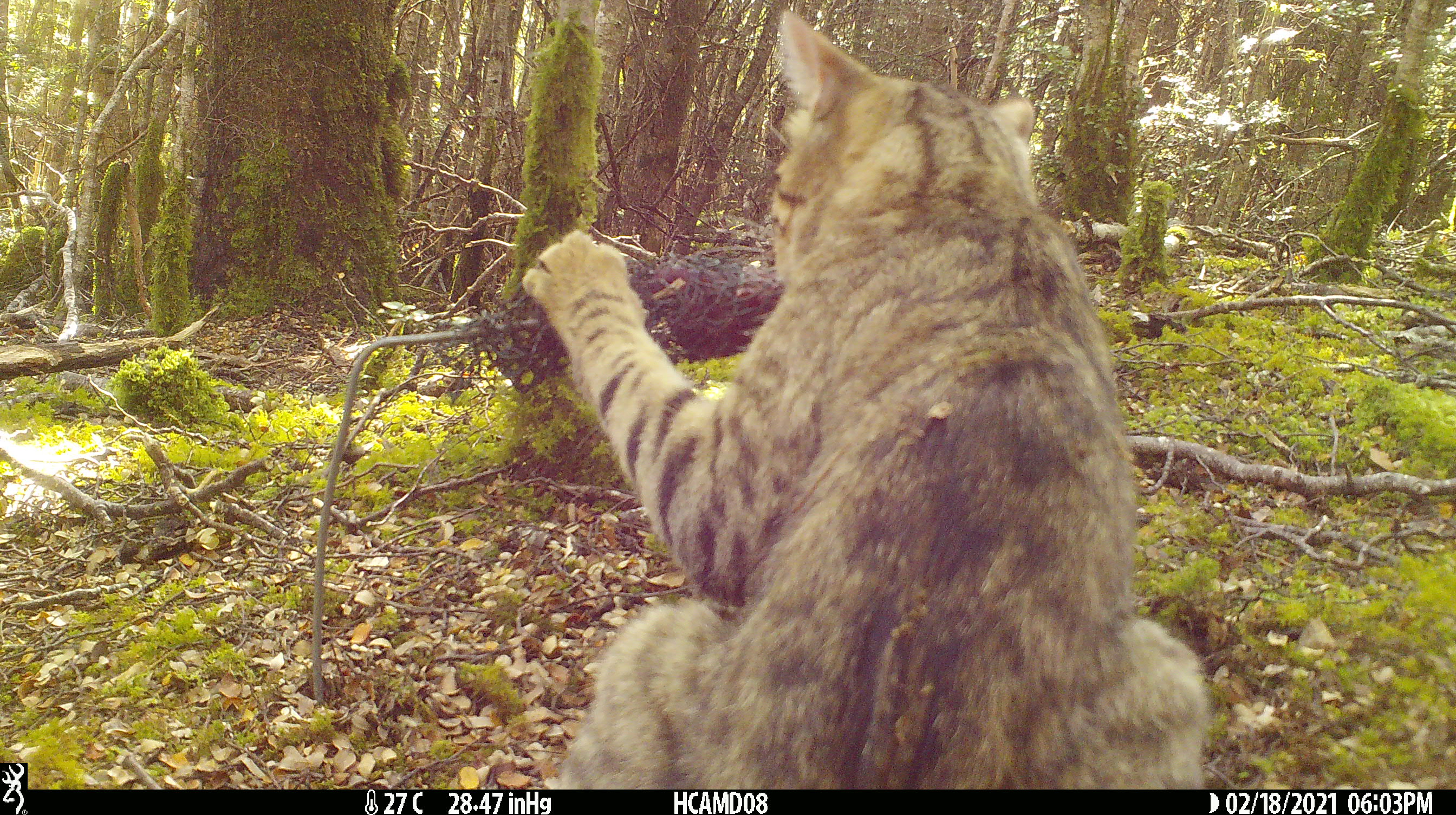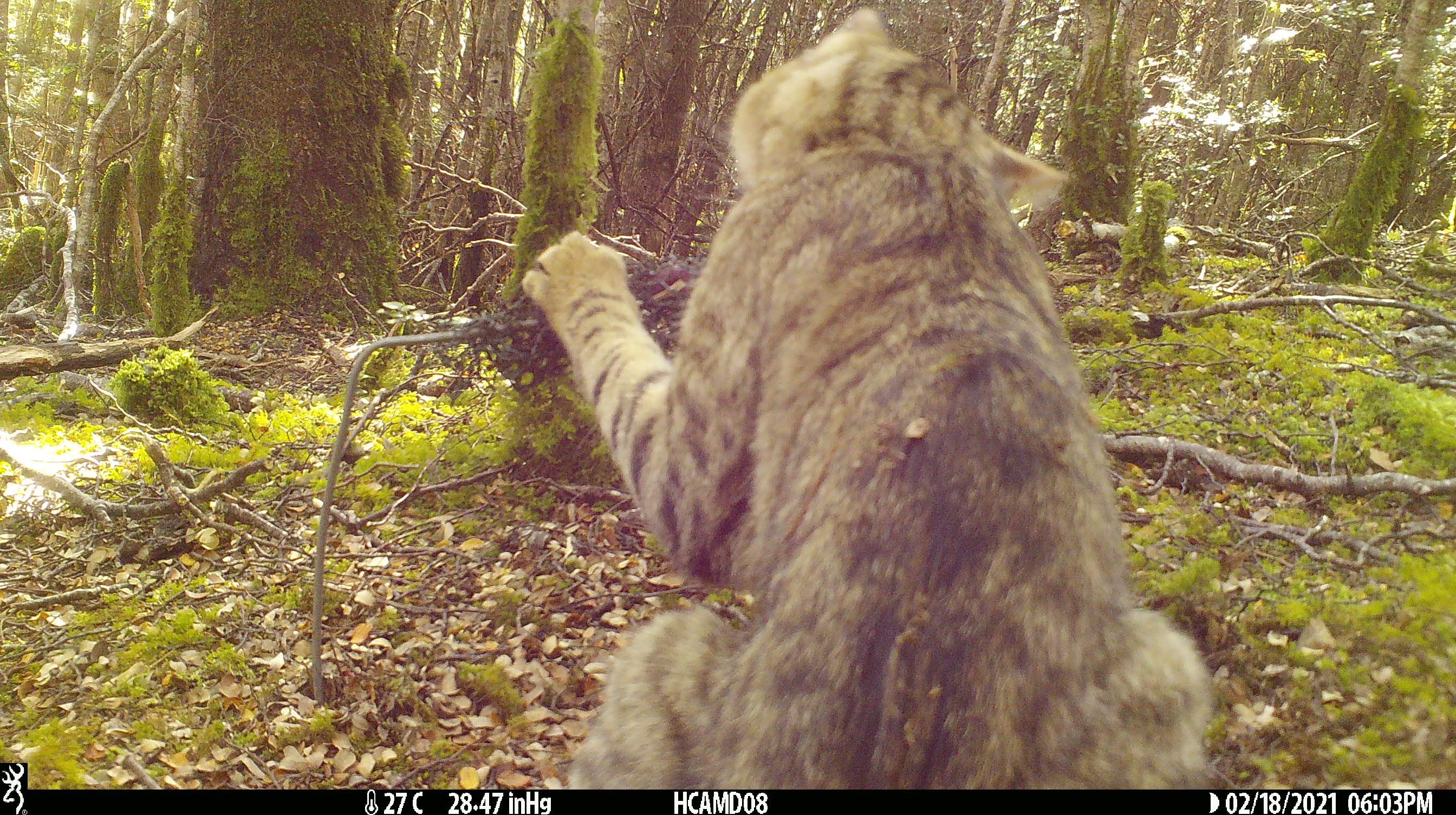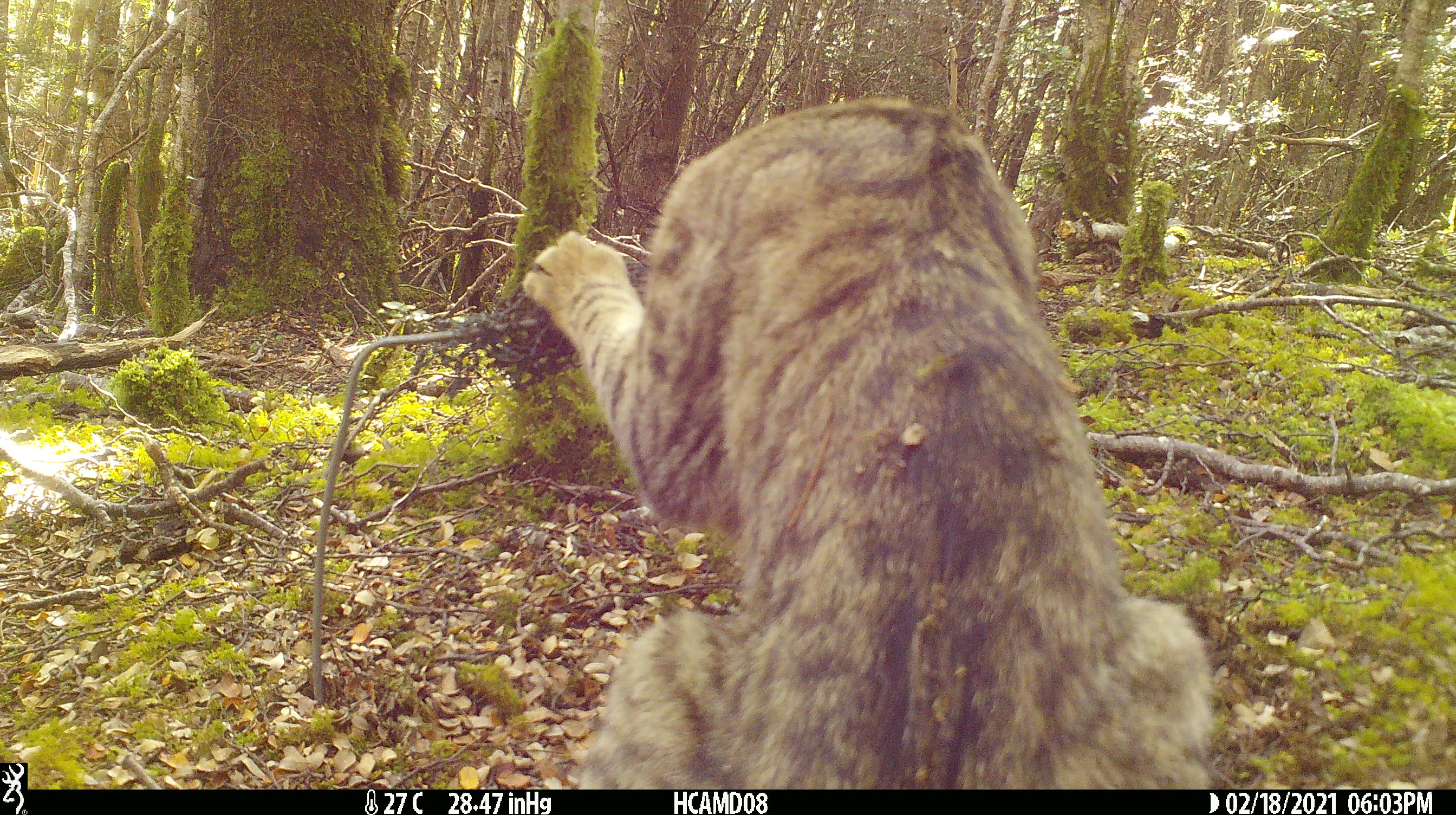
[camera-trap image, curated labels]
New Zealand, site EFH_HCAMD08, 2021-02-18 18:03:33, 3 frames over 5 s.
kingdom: Animalia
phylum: Chordata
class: Mammalia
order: Carnivora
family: Felidae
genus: Felis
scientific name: Felis catus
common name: domestic cat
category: cat